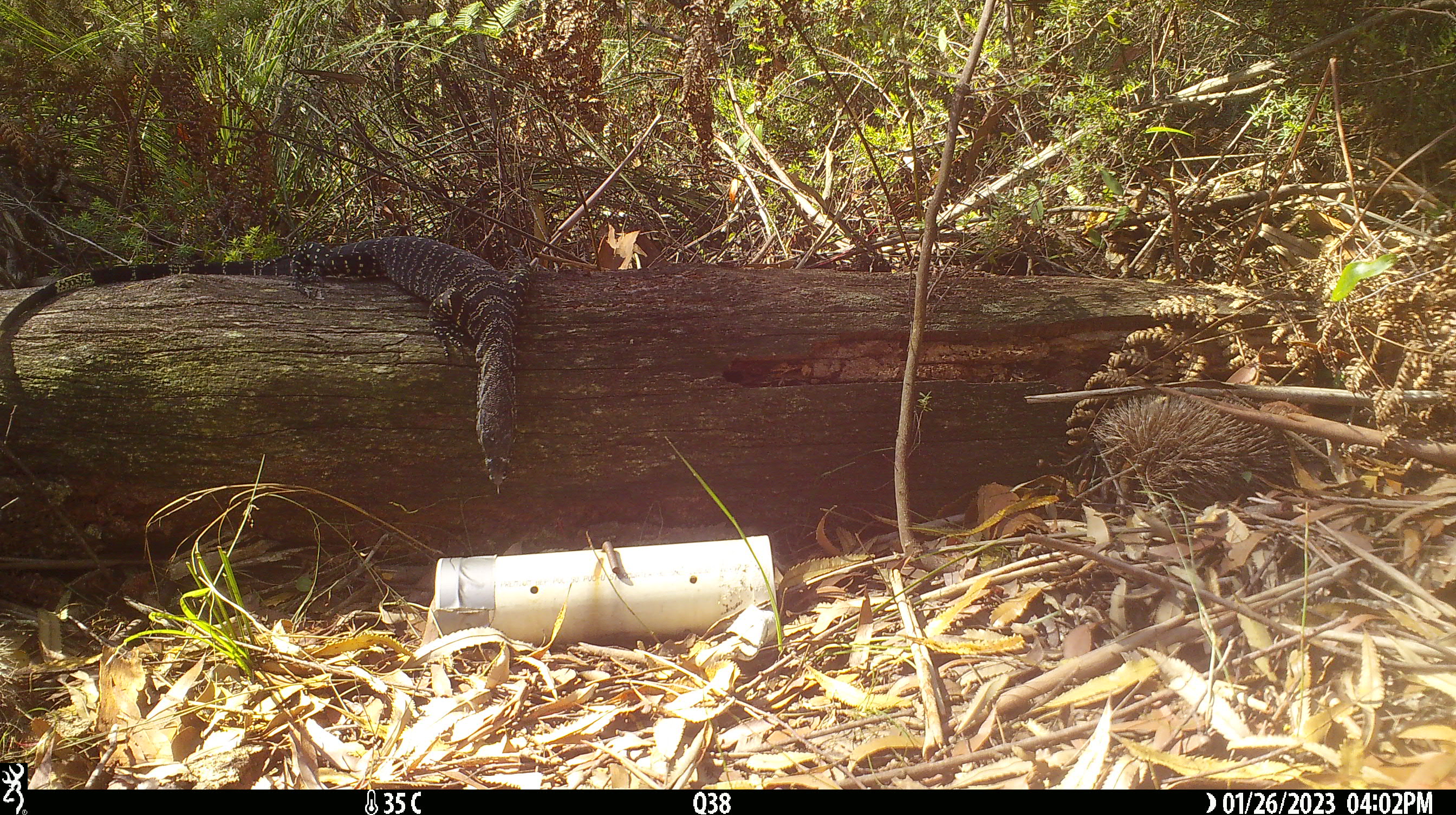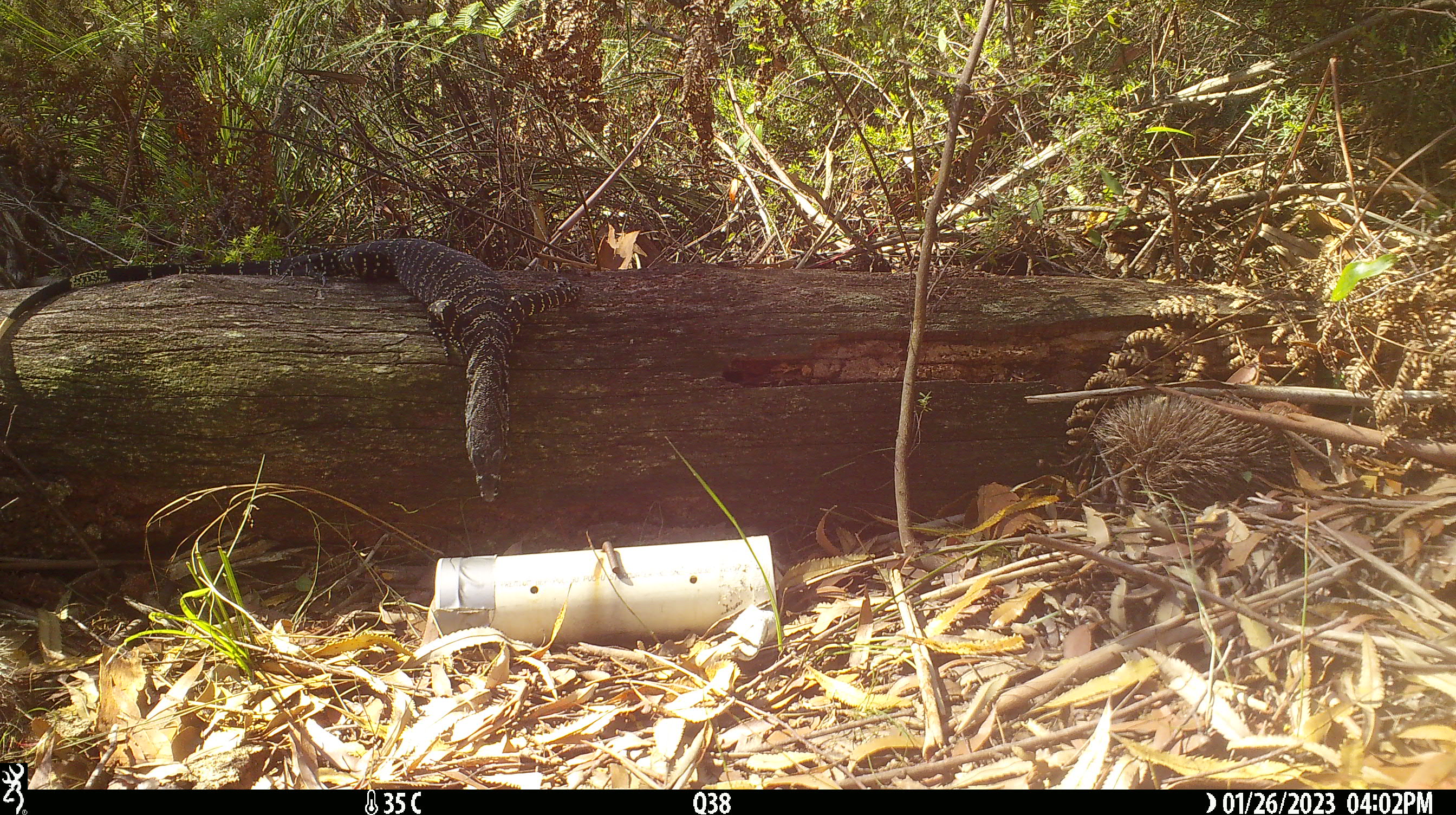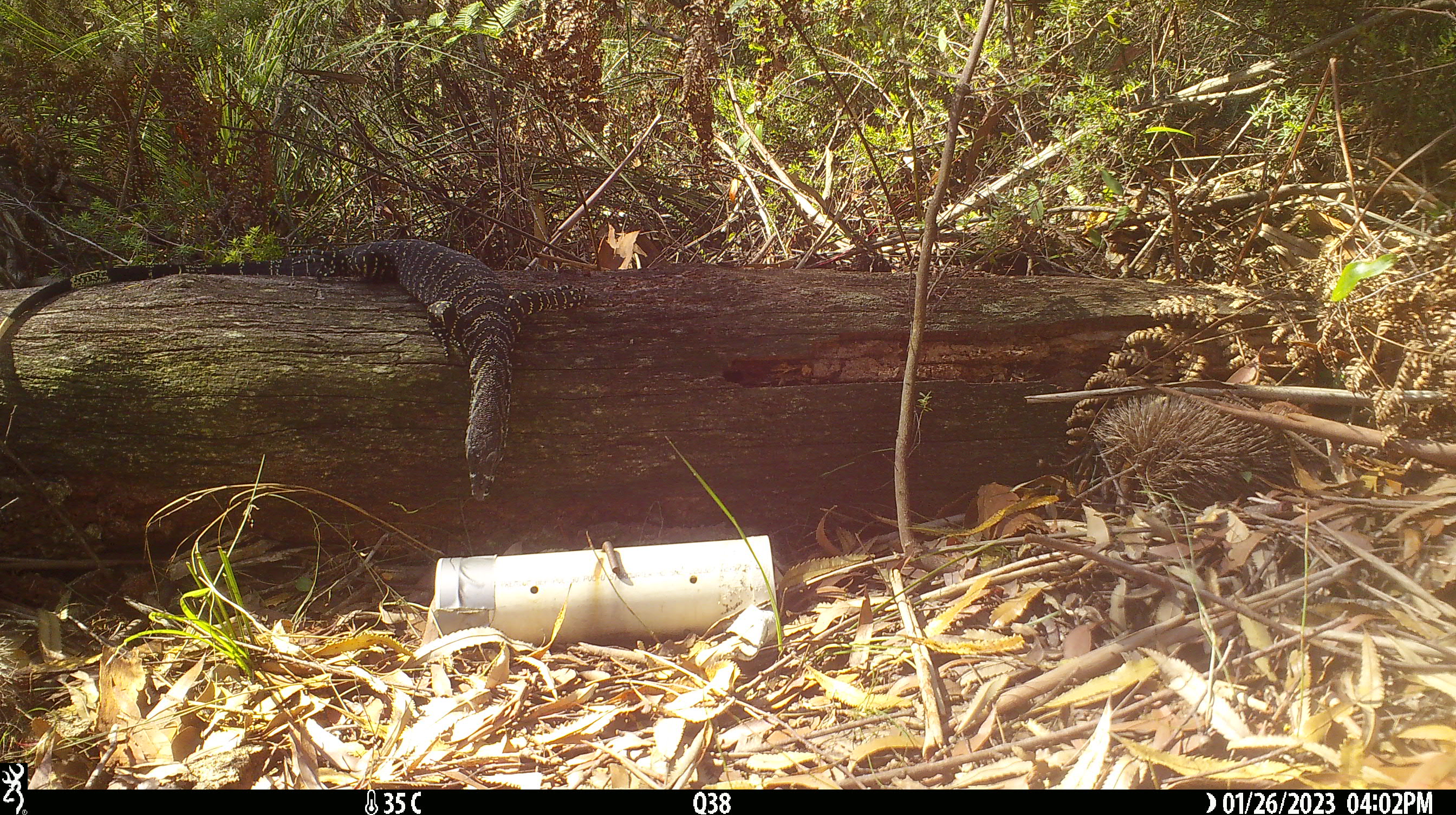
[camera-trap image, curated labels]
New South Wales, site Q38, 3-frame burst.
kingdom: Animalia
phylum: Chordata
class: Reptilia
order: Squamata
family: Varanidae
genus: Varanus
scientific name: Varanus varius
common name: lace monitor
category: goanna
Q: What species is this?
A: Goanna (lace monitor) (Varanus varius).